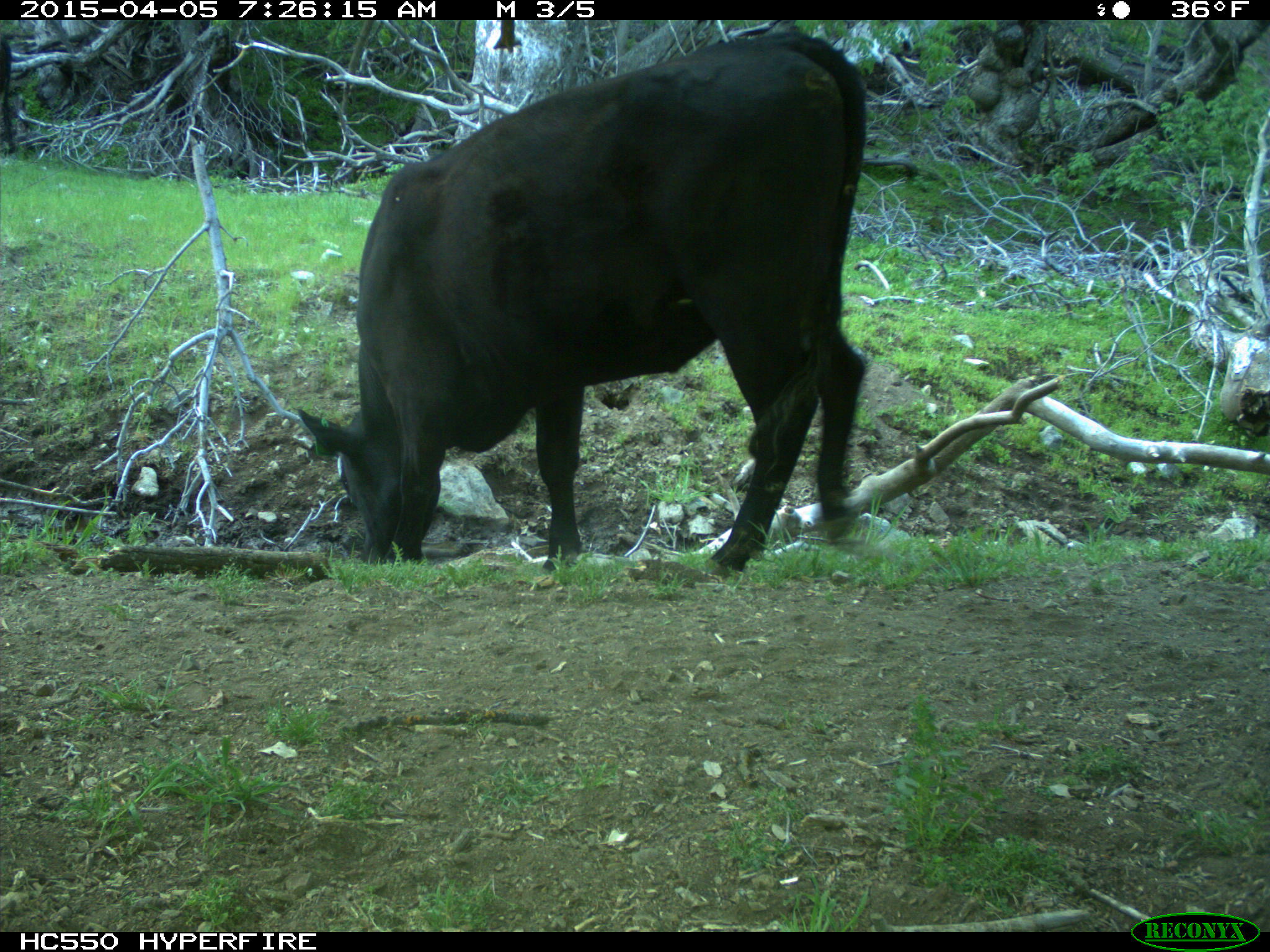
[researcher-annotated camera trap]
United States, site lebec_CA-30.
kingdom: Animalia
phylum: Chordata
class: Mammalia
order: Artiodactyla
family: Bovidae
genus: Bos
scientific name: Bos taurus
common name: domestic cow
Bos taurus (domestic cow).